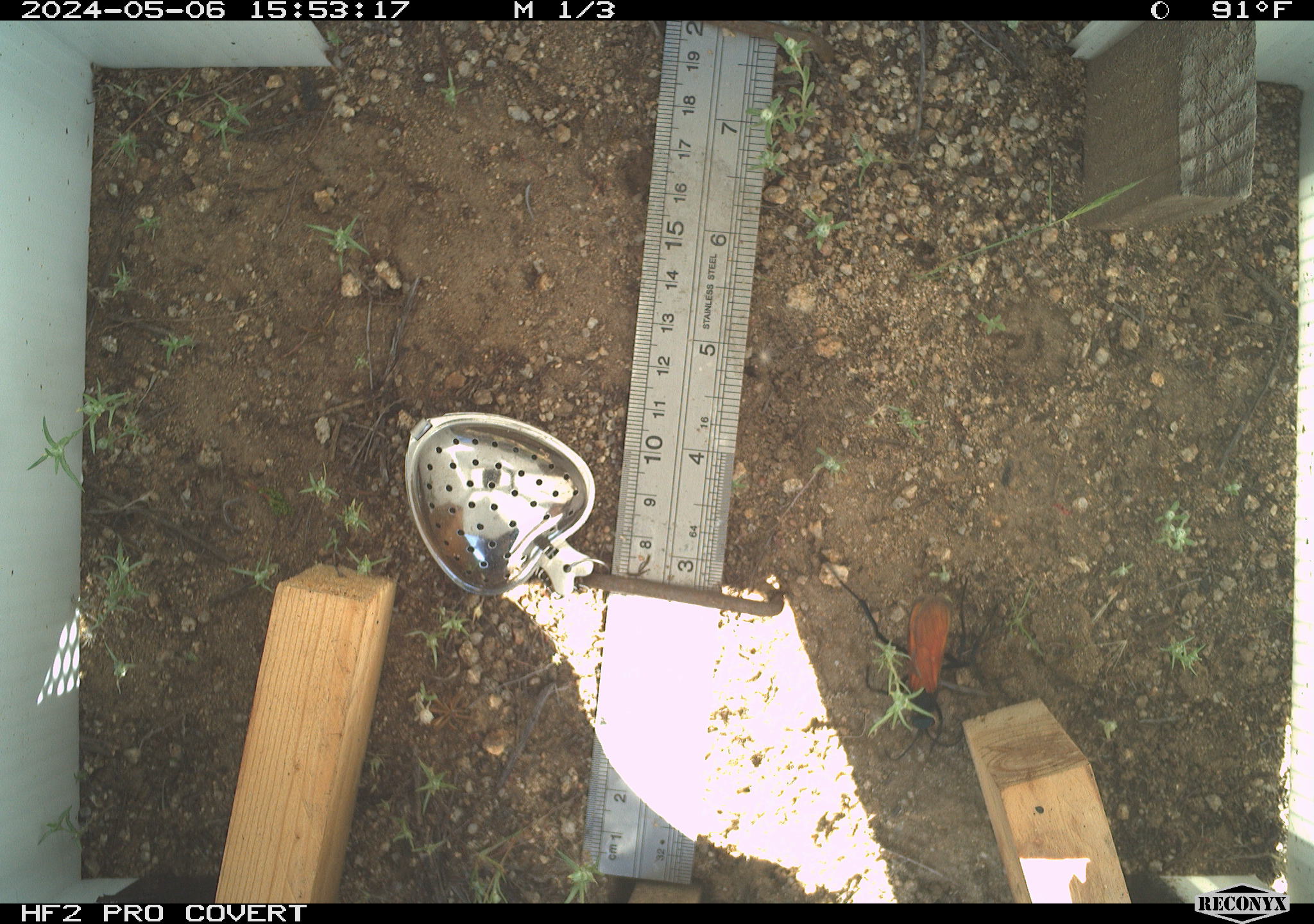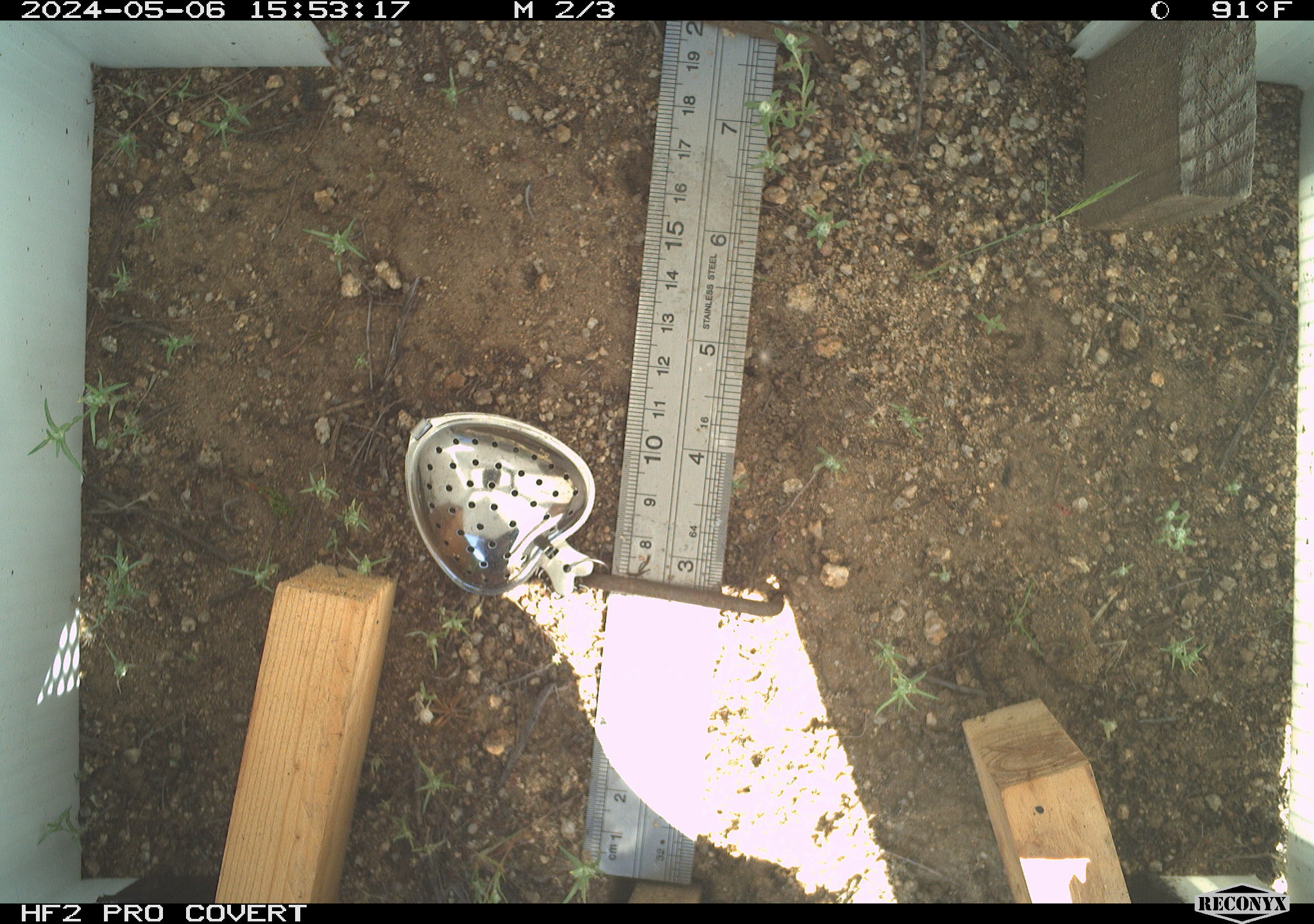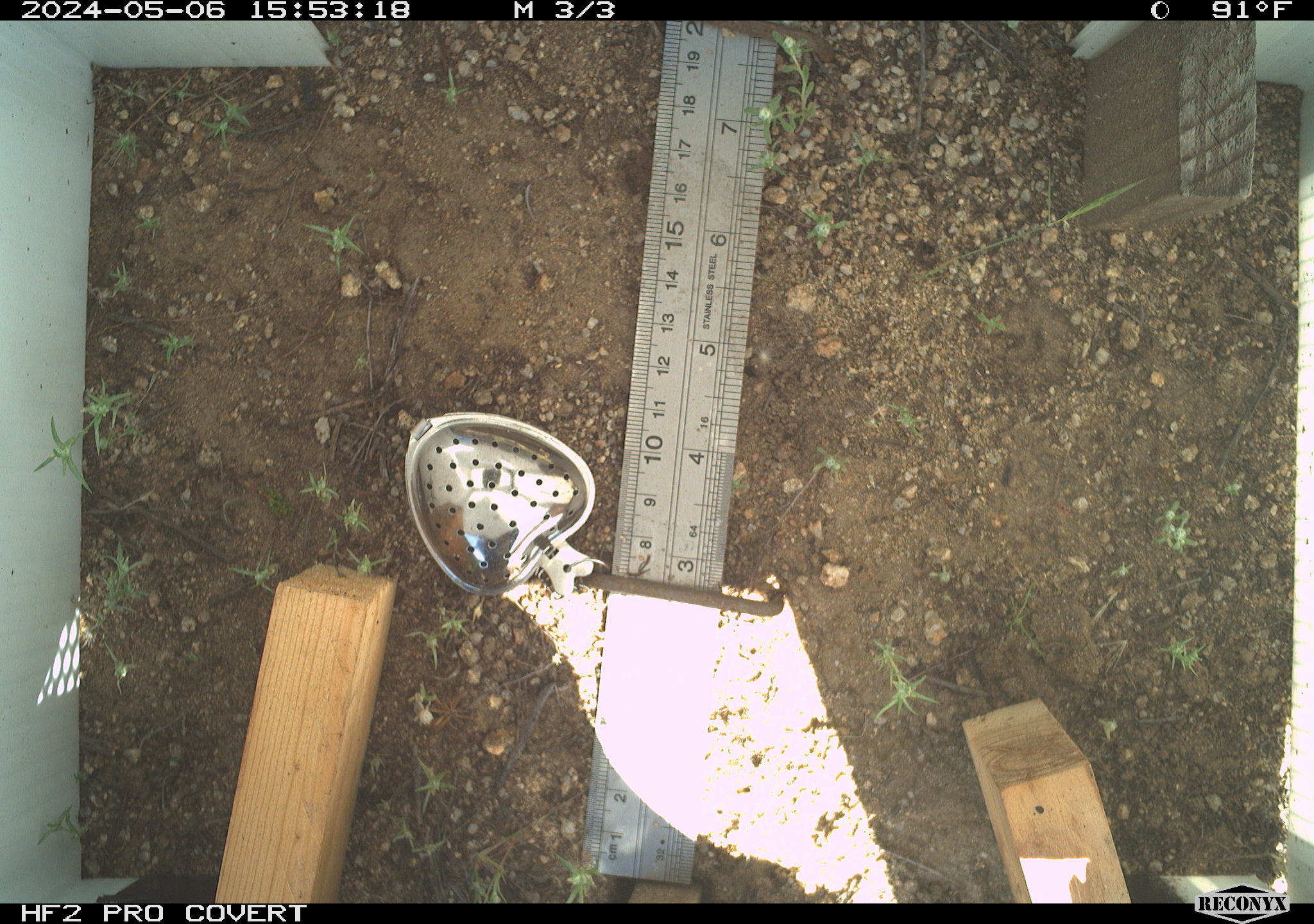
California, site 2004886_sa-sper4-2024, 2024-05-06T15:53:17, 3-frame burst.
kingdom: Animalia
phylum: Arthropoda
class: Insecta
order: Hymenoptera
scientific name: Hymenoptera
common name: ants, bees, wasps, and sawflies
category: hymenoptera order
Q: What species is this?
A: Hymenoptera order (ants, bees, wasps, and sawflies) (Hymenoptera).